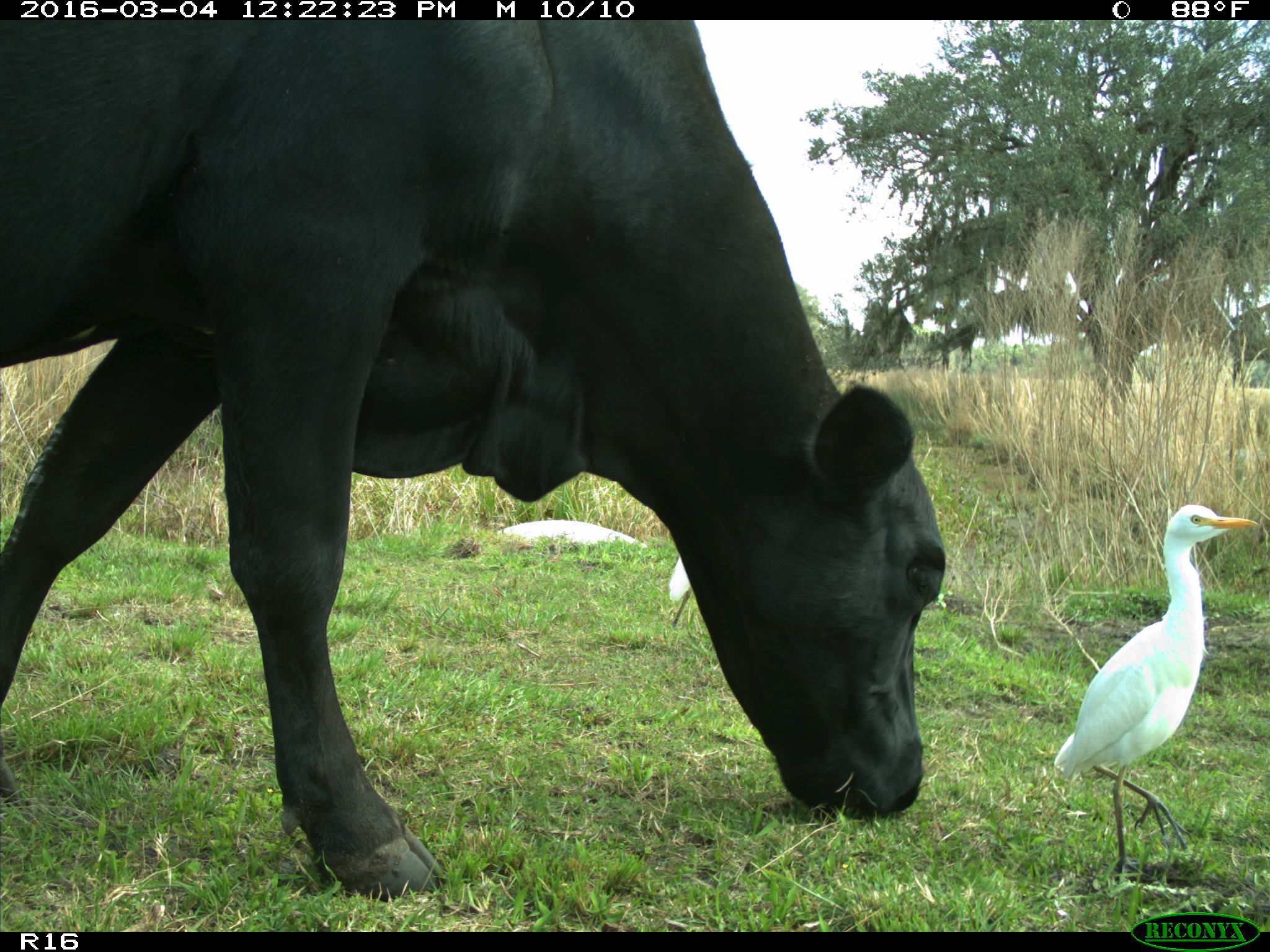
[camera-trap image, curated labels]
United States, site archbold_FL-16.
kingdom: Animalia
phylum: Chordata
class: Mammalia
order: Artiodactyla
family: Bovidae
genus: Bos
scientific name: Bos taurus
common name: domestic cow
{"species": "Bos taurus (domestic cow)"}